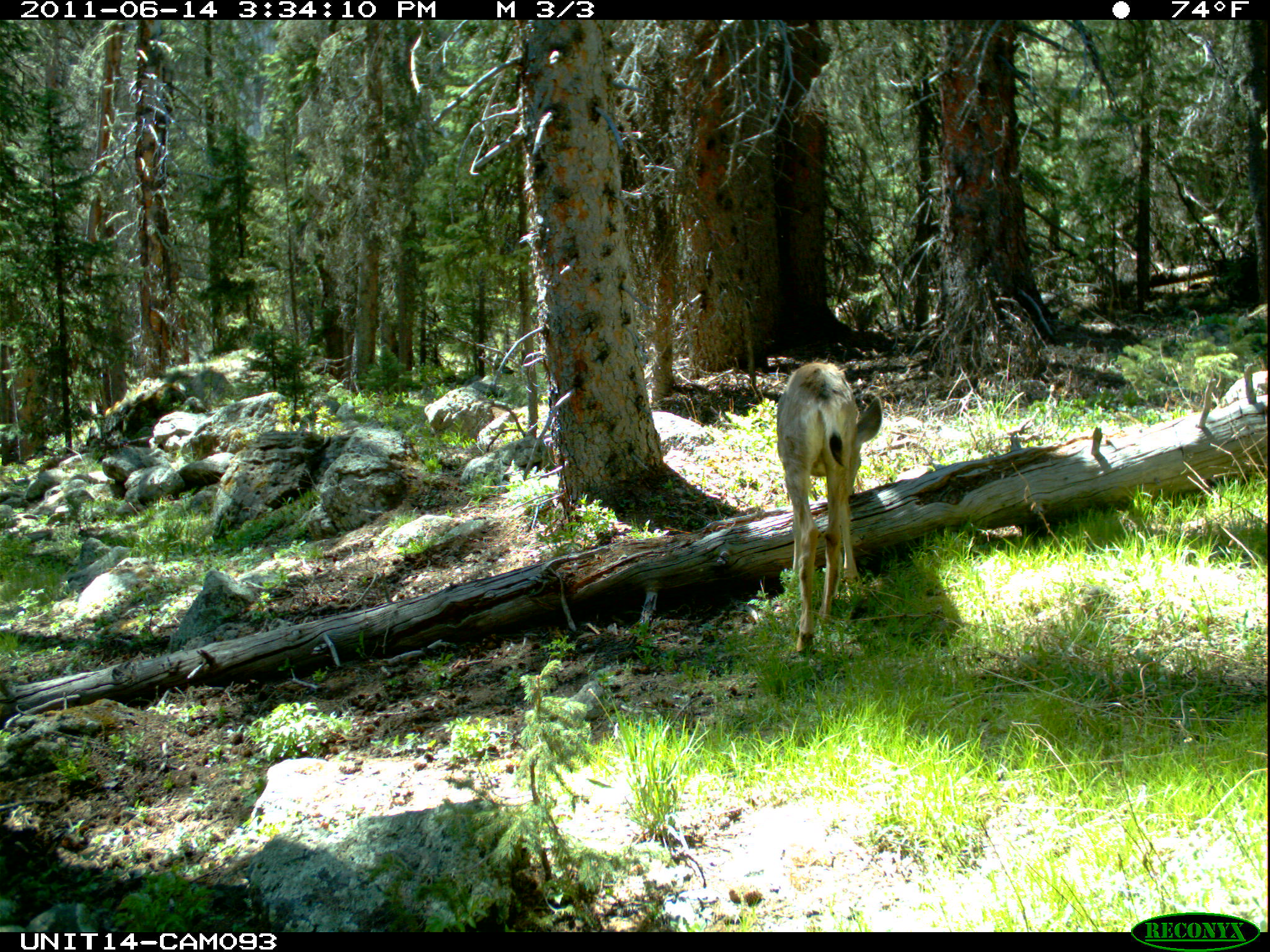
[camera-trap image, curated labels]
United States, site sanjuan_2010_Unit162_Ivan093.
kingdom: Animalia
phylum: Chordata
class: Mammalia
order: Artiodactyla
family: Cervidae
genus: Odocoileus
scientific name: Odocoileus hemionus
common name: mule deer